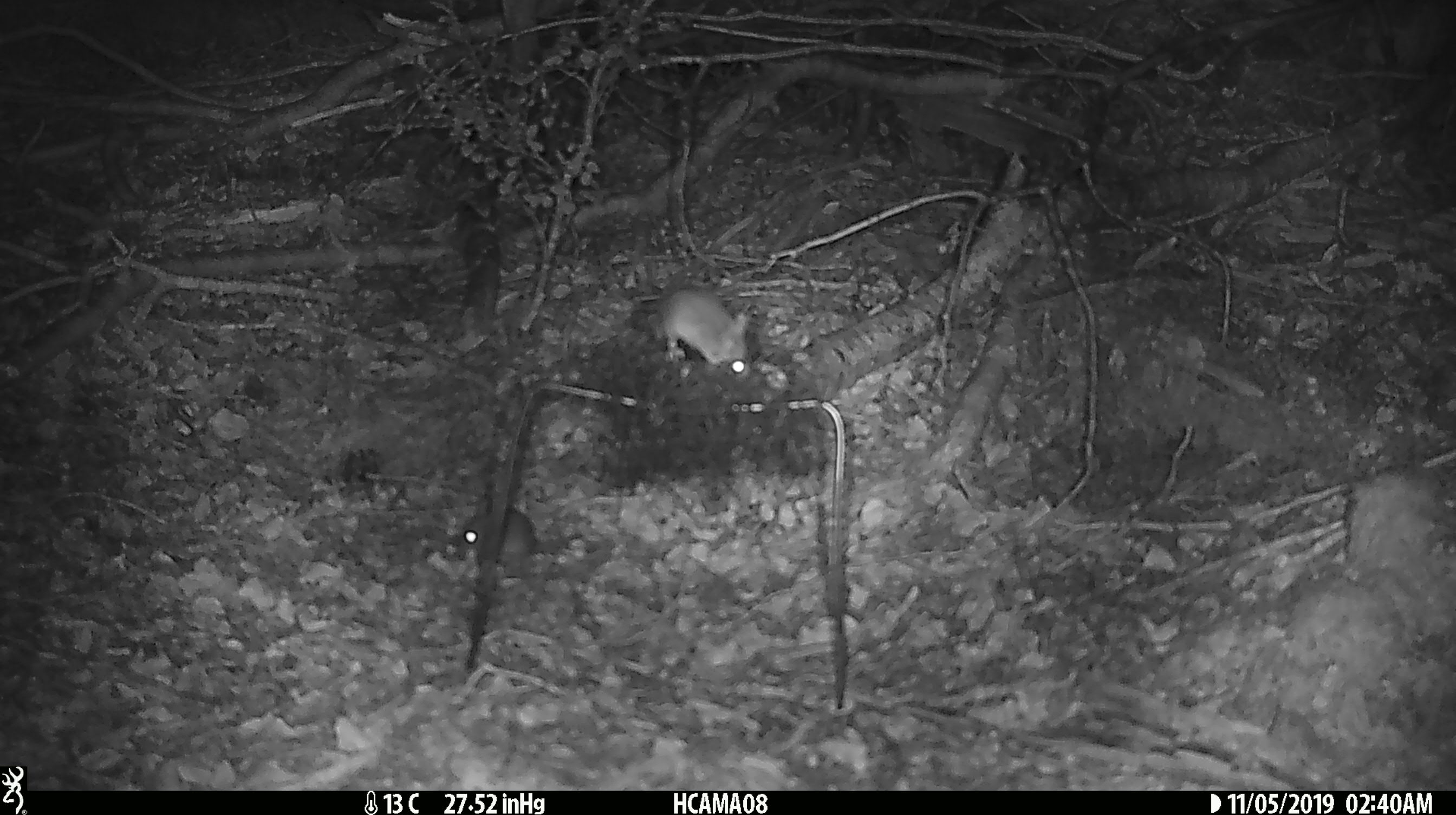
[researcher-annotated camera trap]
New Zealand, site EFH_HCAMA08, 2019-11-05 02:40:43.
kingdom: Animalia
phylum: Chordata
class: Mammalia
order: Rodentia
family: Muridae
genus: Mus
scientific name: Mus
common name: mouse